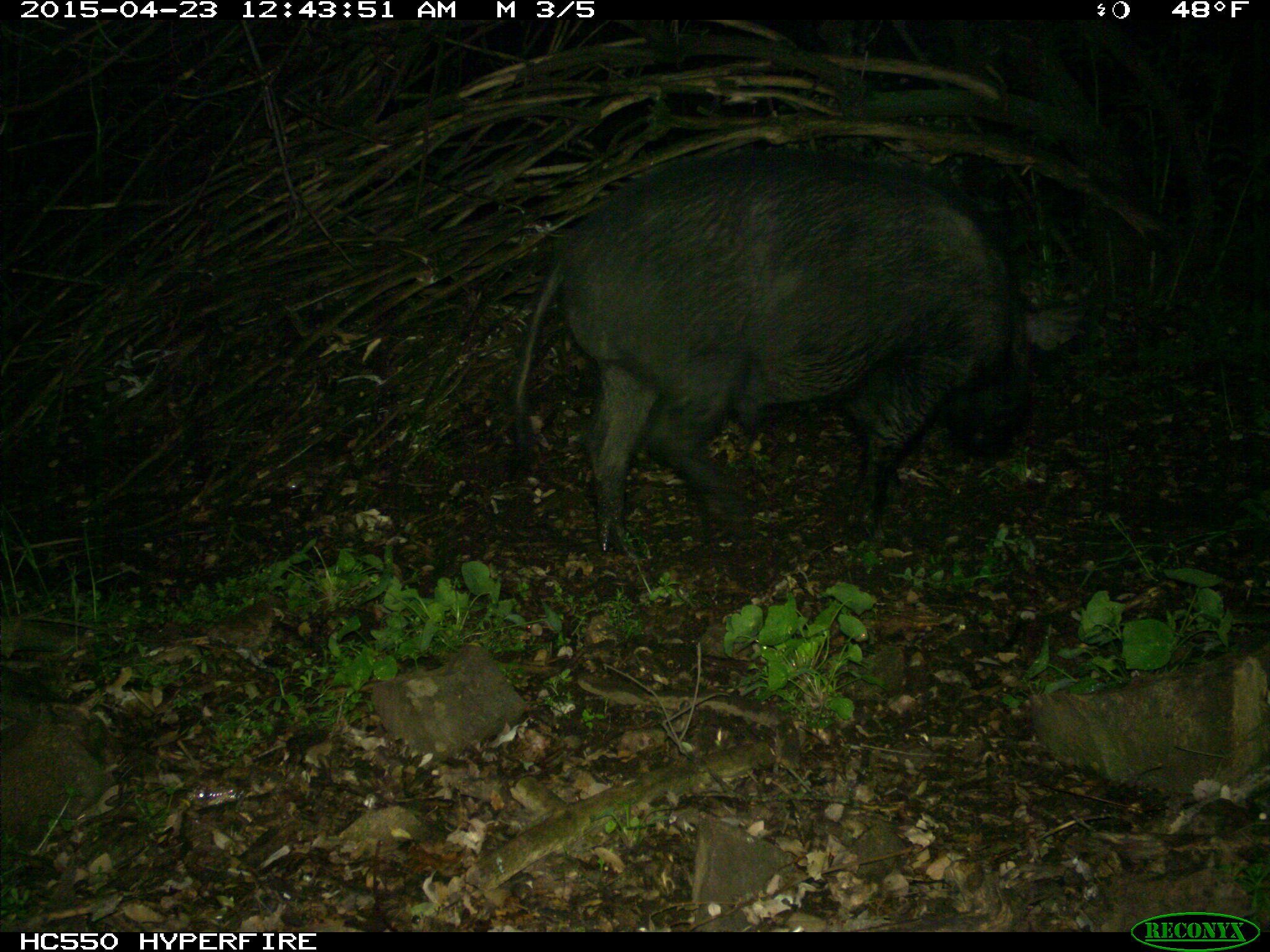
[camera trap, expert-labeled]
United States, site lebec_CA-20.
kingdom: Animalia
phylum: Chordata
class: Mammalia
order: Artiodactyla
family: Suidae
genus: Sus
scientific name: Sus scrofa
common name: wild boar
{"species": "Sus scrofa (wild boar)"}